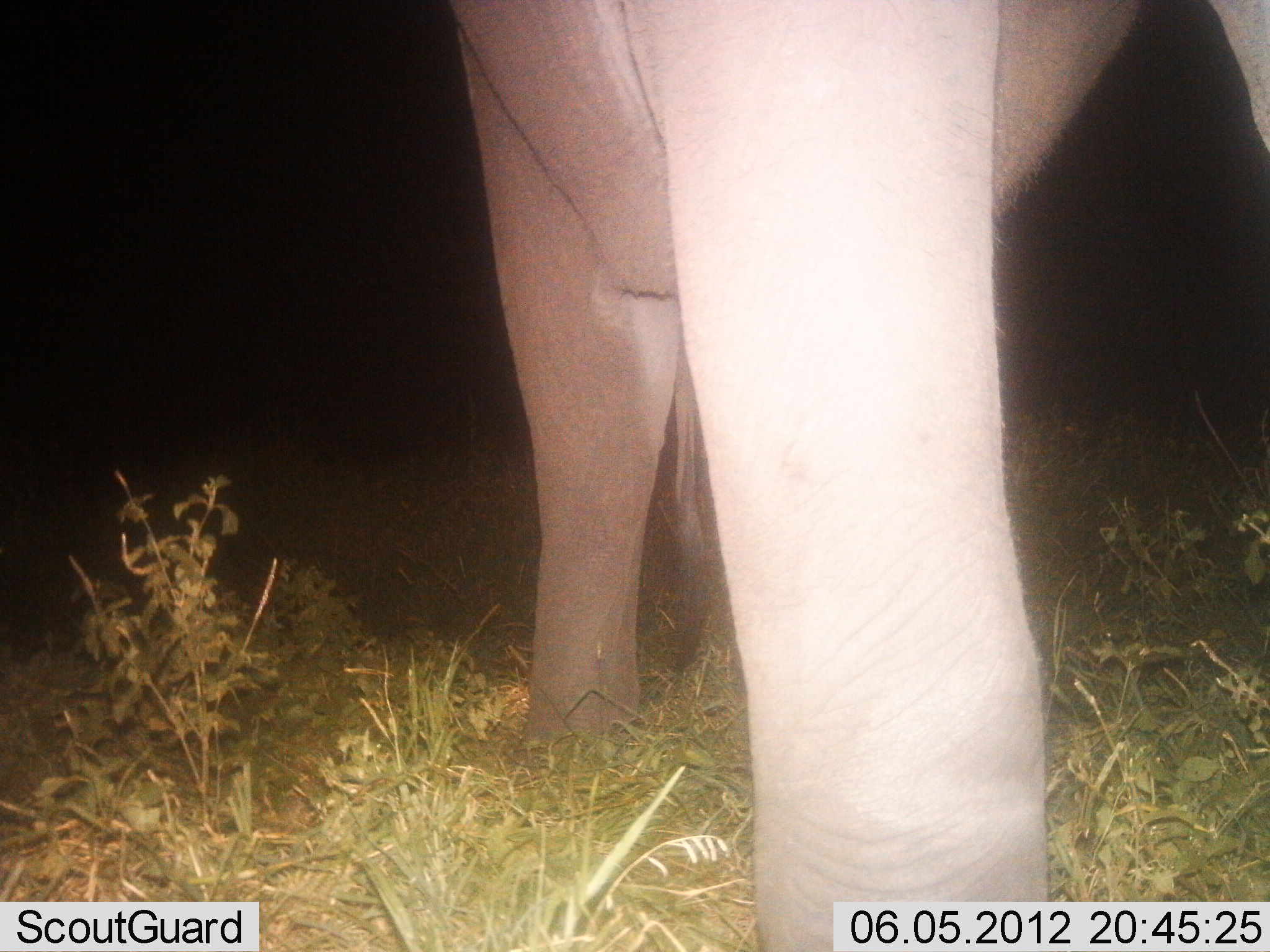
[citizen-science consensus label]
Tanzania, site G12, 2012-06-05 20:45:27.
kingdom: Animalia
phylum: Chordata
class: Mammalia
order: Proboscidea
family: Elephantidae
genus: Loxodonta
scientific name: Loxodonta africana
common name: african bush elephant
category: elephant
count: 1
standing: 100%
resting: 0%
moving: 0%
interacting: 0%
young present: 0%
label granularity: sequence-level